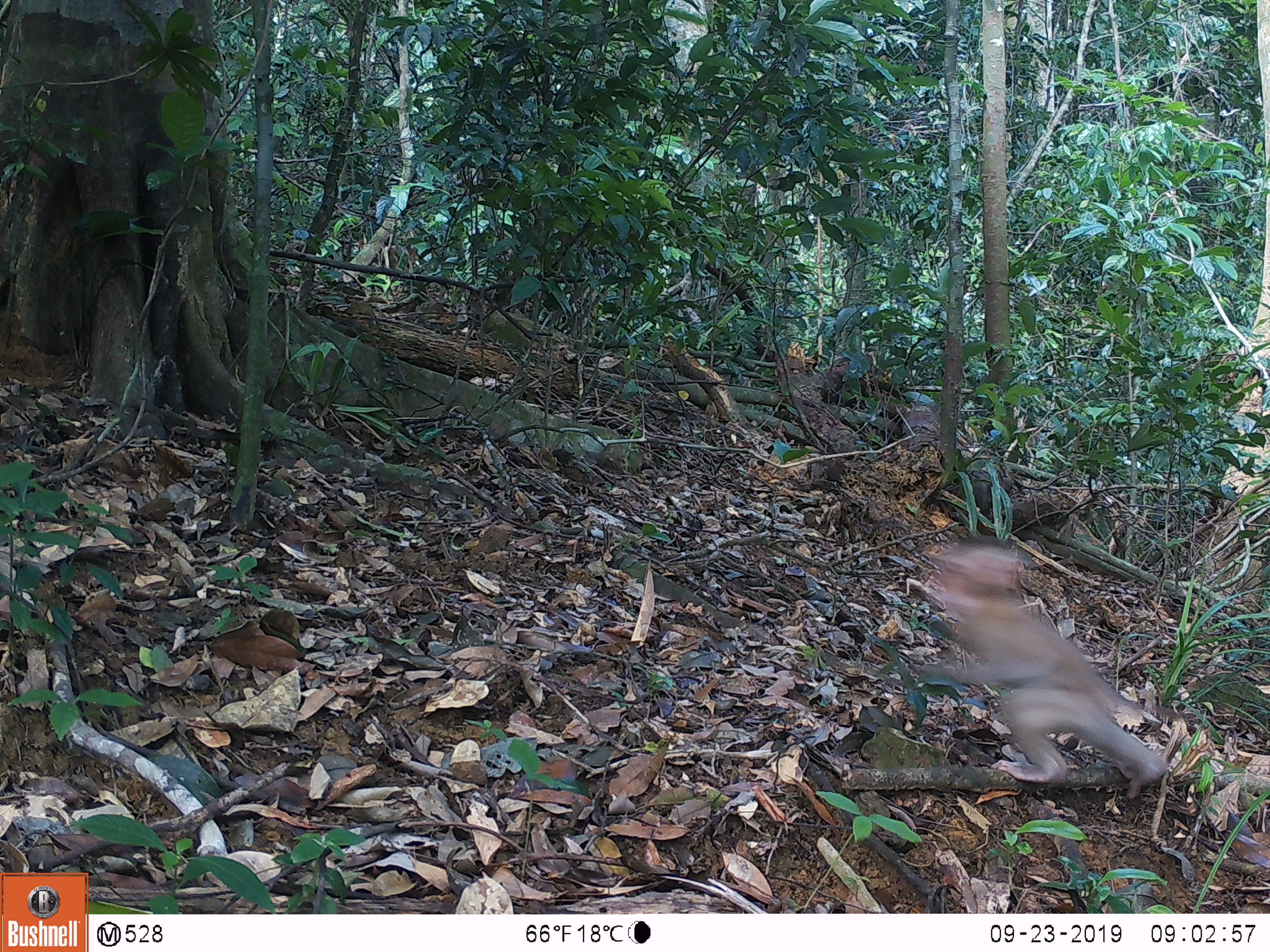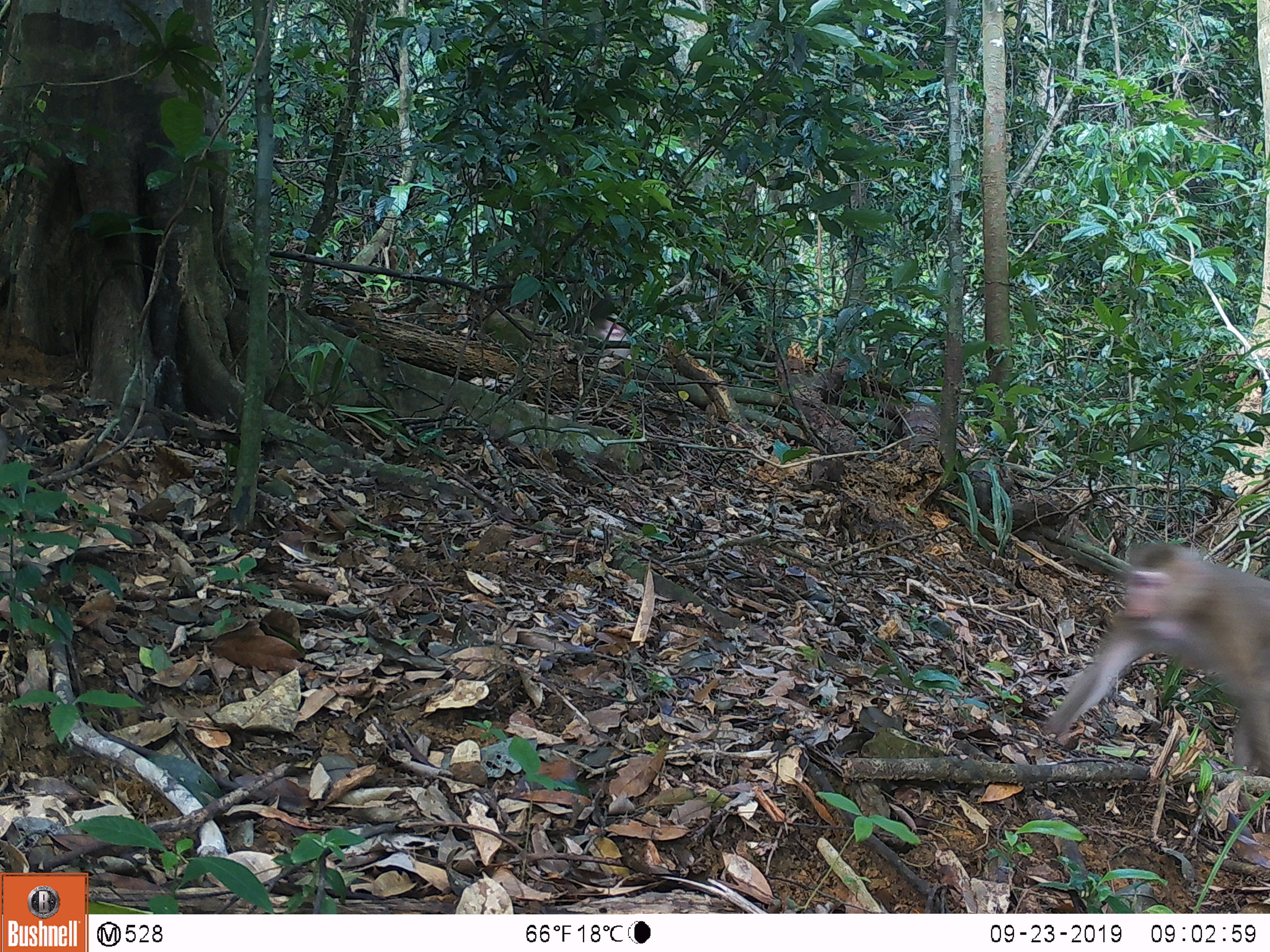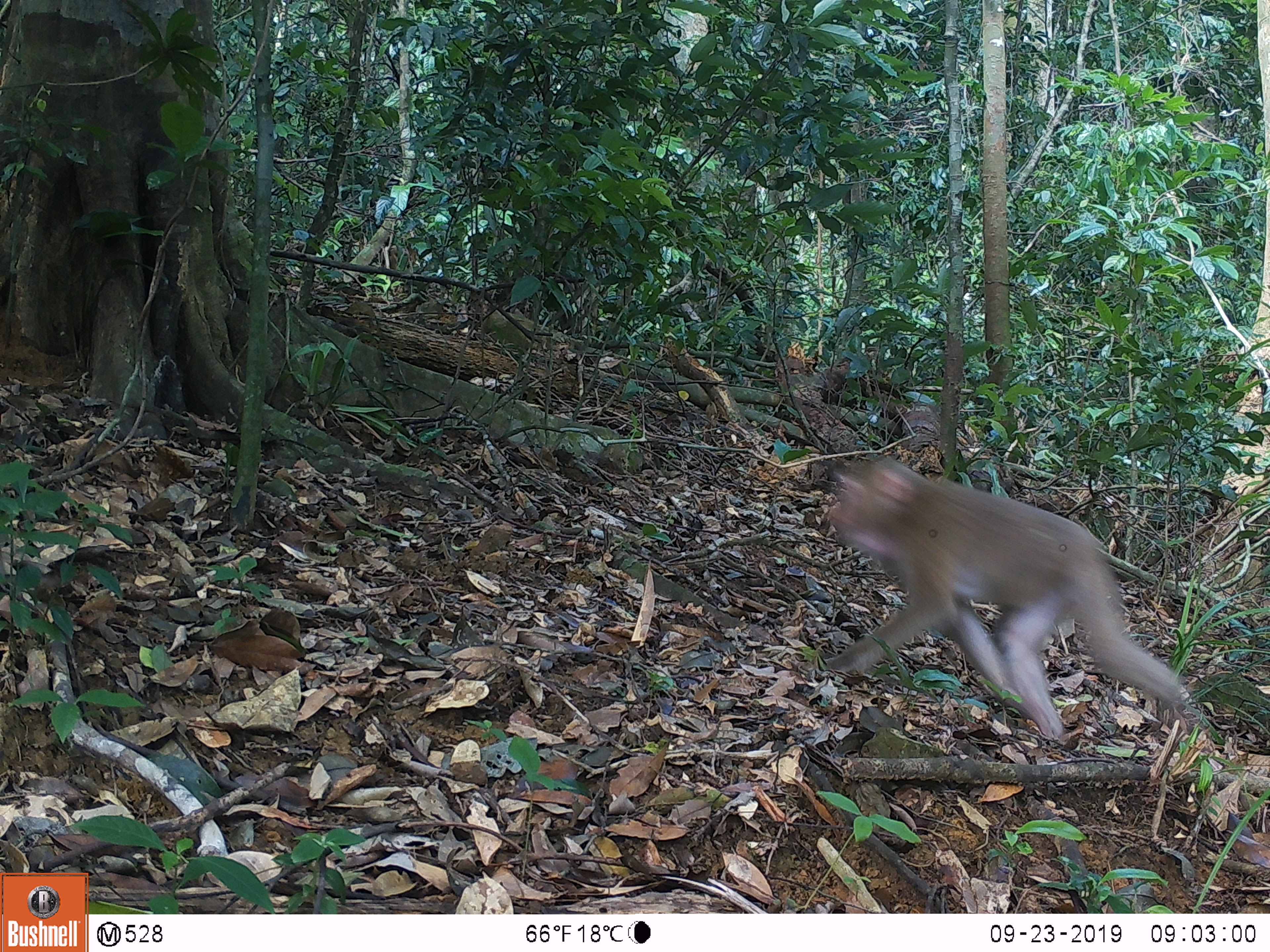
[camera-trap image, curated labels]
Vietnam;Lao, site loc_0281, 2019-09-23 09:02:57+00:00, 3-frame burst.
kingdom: Animalia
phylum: Chordata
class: Mammalia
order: Primates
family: Cercopithecidae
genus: Macaca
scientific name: Macaca nemestrina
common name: pig-tailed macaque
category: pig tailed macaque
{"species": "pig tailed macaque (pig-tailed macaque) (Macaca nemestrina)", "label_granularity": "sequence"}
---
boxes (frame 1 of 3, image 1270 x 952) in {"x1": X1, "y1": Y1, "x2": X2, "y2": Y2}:
pig tailed macaque: {"x1": 922, "y1": 532, "x2": 1206, "y2": 801}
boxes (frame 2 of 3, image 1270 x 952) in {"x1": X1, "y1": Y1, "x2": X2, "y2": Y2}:
pig tailed macaque: {"x1": 1037, "y1": 540, "x2": 1267, "y2": 776}; {"x1": 583, "y1": 285, "x2": 636, "y2": 359}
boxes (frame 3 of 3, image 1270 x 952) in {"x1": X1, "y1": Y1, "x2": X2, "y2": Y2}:
pig tailed macaque: {"x1": 819, "y1": 451, "x2": 1202, "y2": 738}